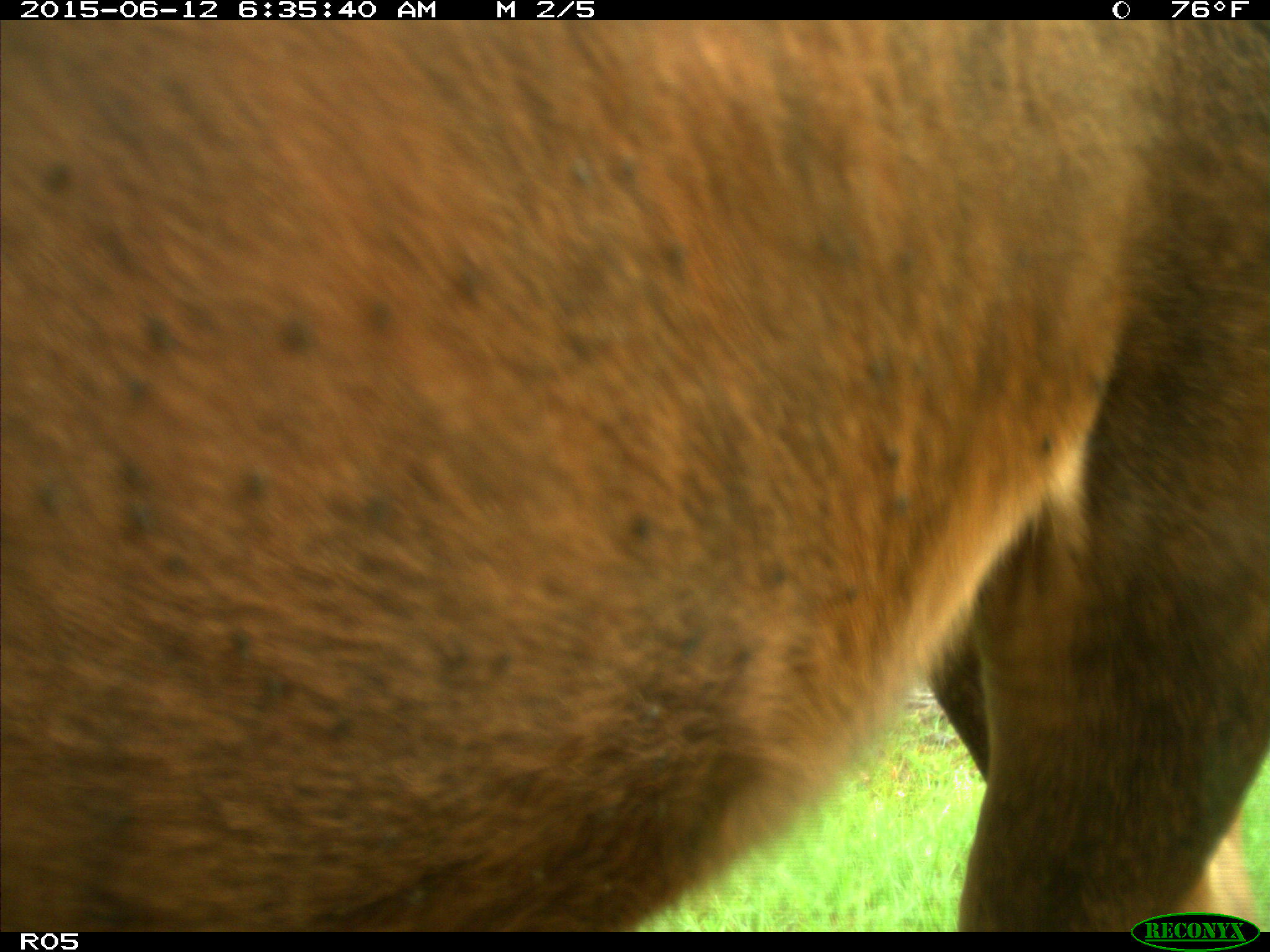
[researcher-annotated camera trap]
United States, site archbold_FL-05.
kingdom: Animalia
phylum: Chordata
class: Mammalia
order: Artiodactyla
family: Bovidae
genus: Bos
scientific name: Bos taurus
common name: domestic cow